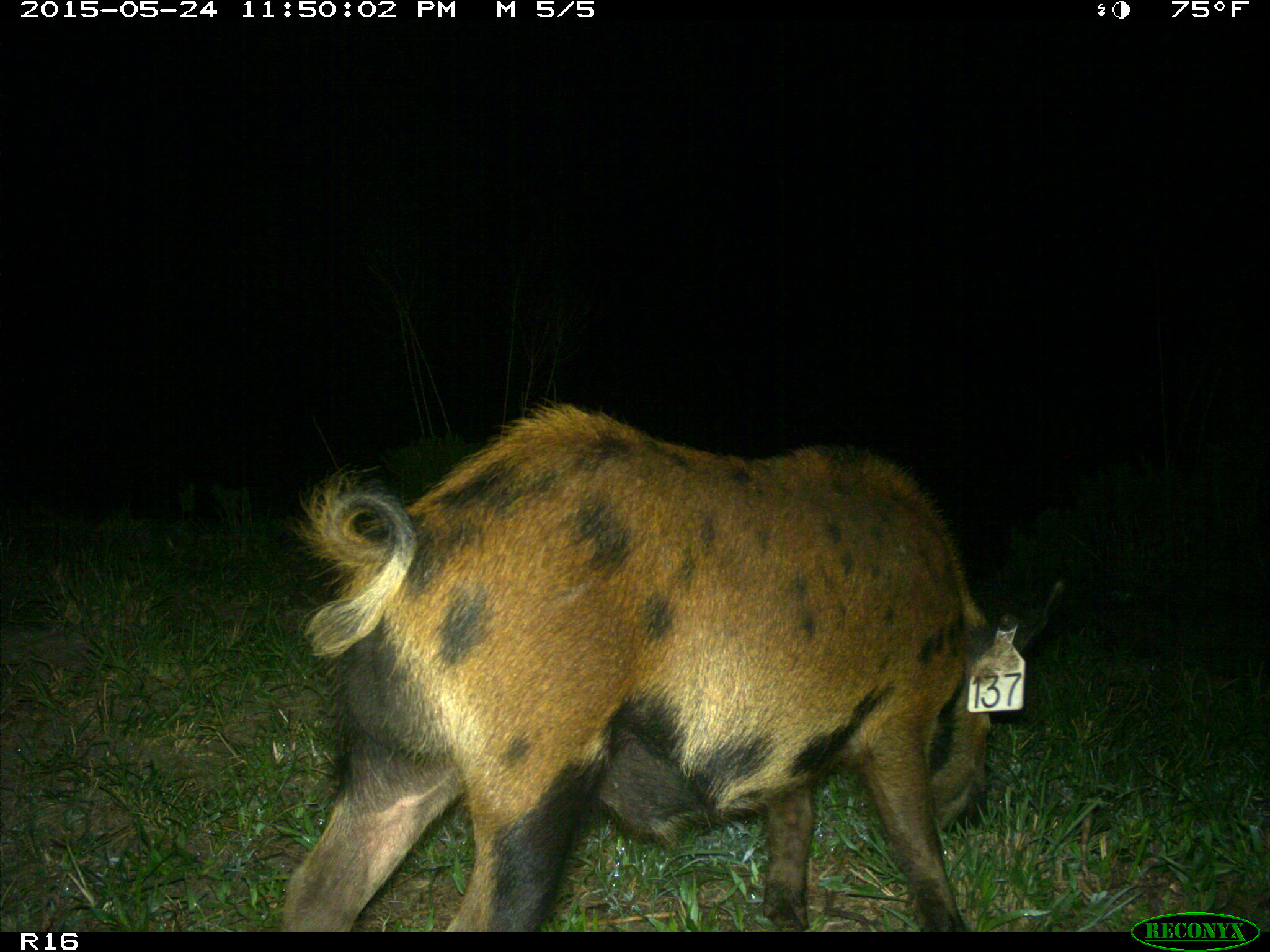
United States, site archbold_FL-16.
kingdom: Animalia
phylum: Chordata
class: Mammalia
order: Artiodactyla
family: Suidae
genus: Sus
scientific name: Sus scrofa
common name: wild boar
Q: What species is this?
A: Sus scrofa (wild boar).